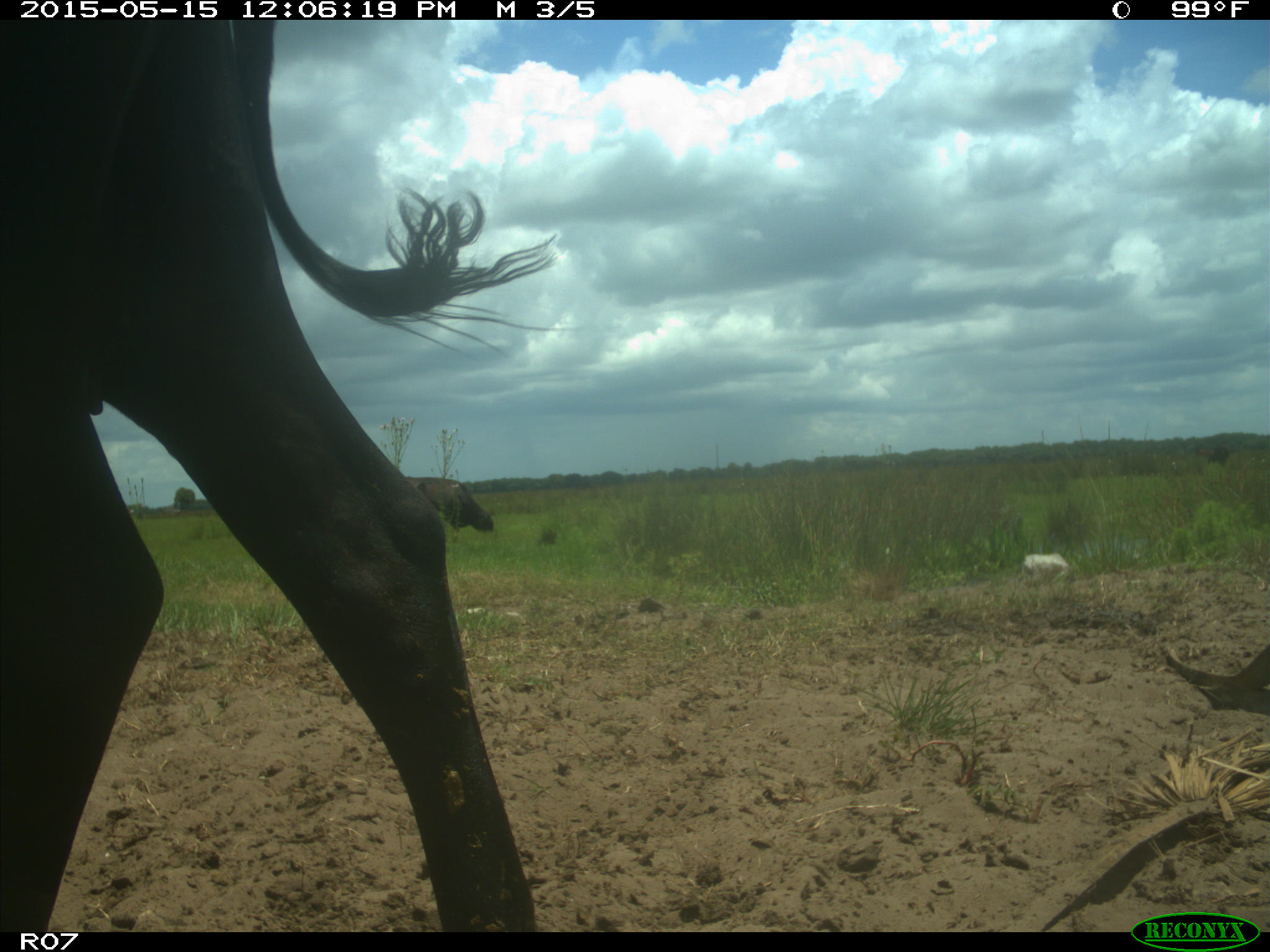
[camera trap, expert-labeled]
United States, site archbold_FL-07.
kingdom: Animalia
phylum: Chordata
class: Mammalia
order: Artiodactyla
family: Bovidae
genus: Bos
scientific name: Bos taurus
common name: domestic cow